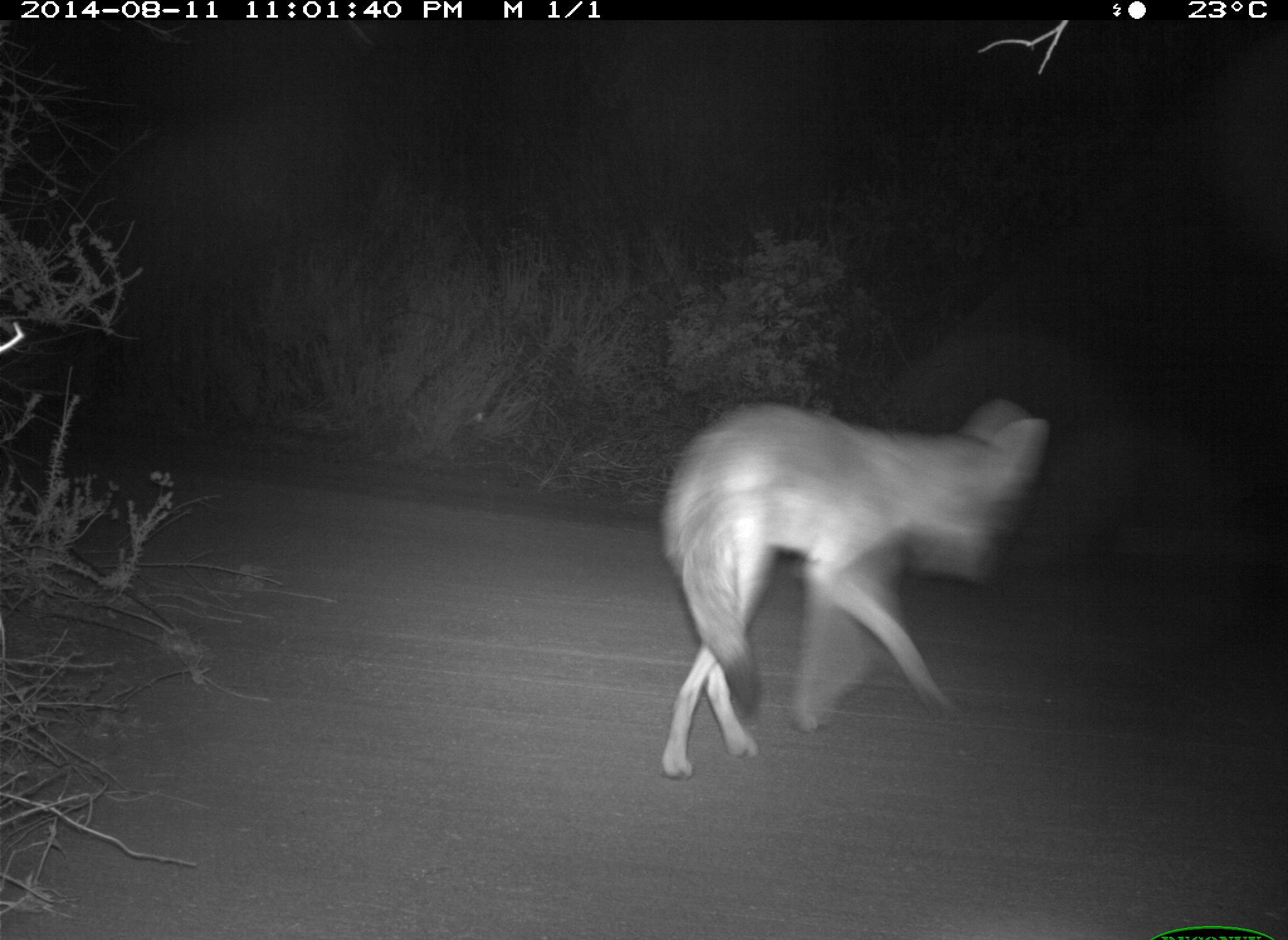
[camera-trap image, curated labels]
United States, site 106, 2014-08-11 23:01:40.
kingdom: Animalia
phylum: Chordata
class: Mammalia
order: Carnivora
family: Canidae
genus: Canis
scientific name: Canis latrans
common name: coyote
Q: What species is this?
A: Coyote (Canis latrans).